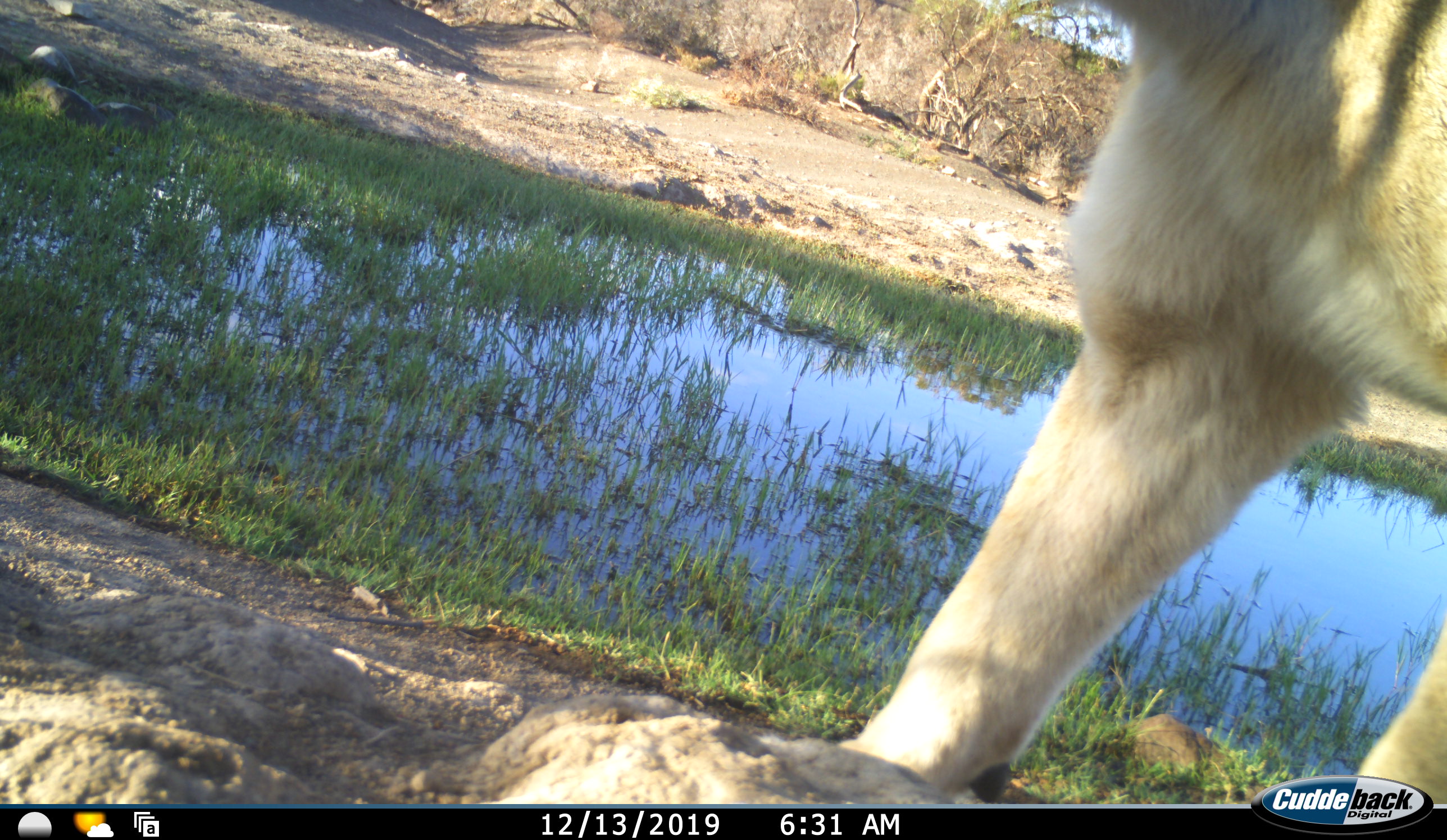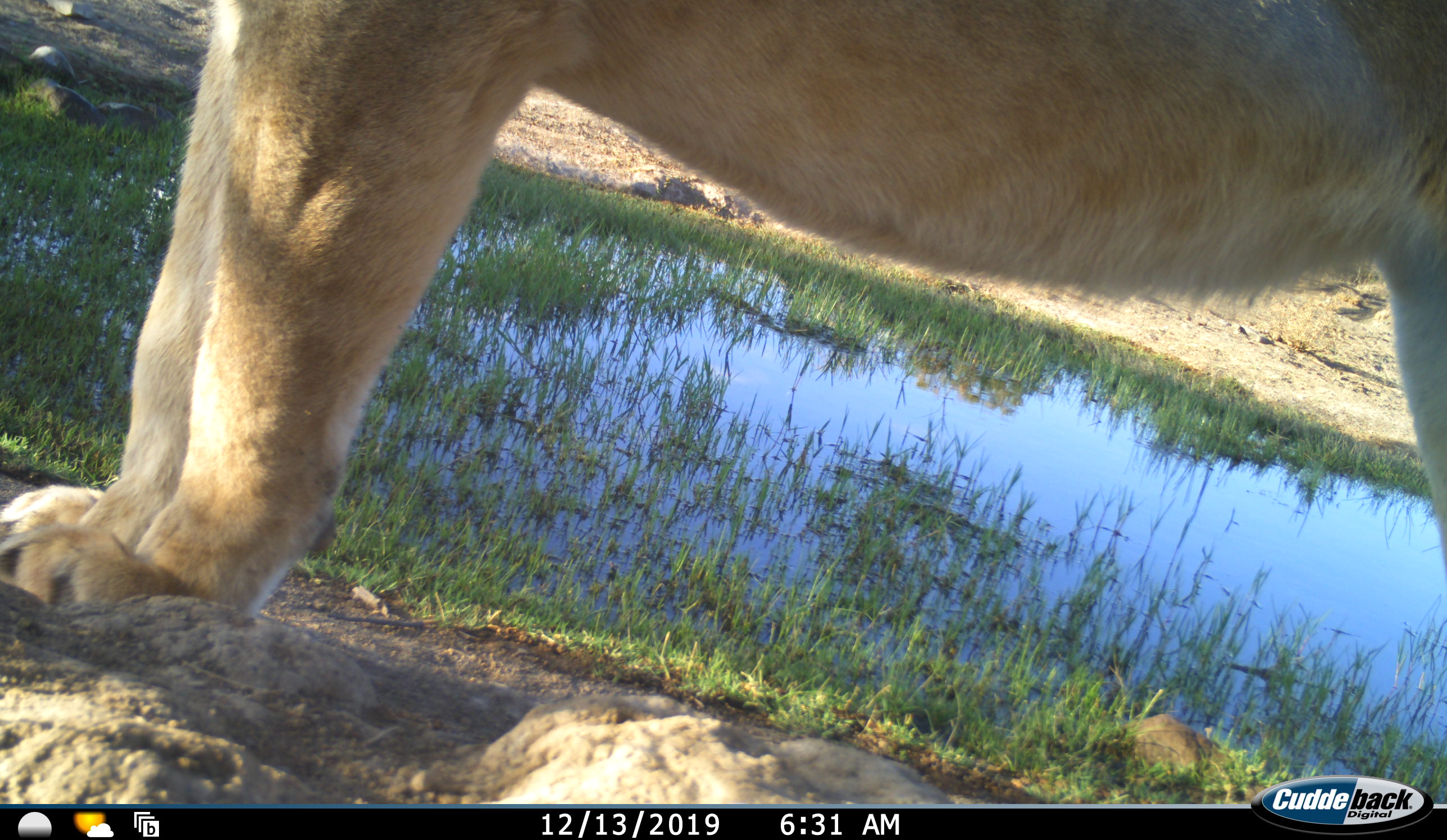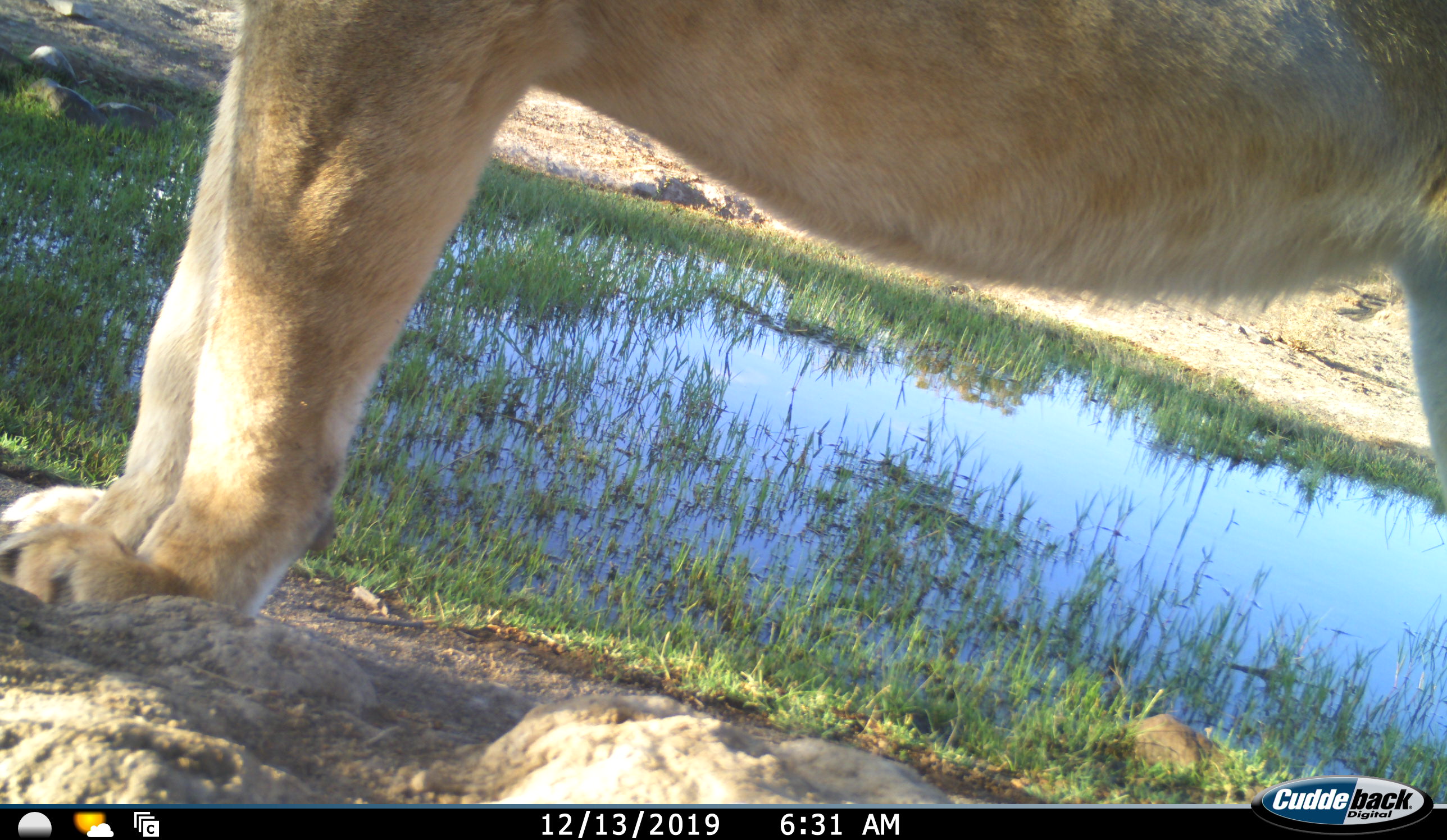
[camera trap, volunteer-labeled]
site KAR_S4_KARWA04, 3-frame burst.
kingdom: Animalia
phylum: Chordata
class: Mammalia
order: Carnivora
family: Felidae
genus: Panthera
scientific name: Panthera leo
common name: lion female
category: lionfemale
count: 1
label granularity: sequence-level